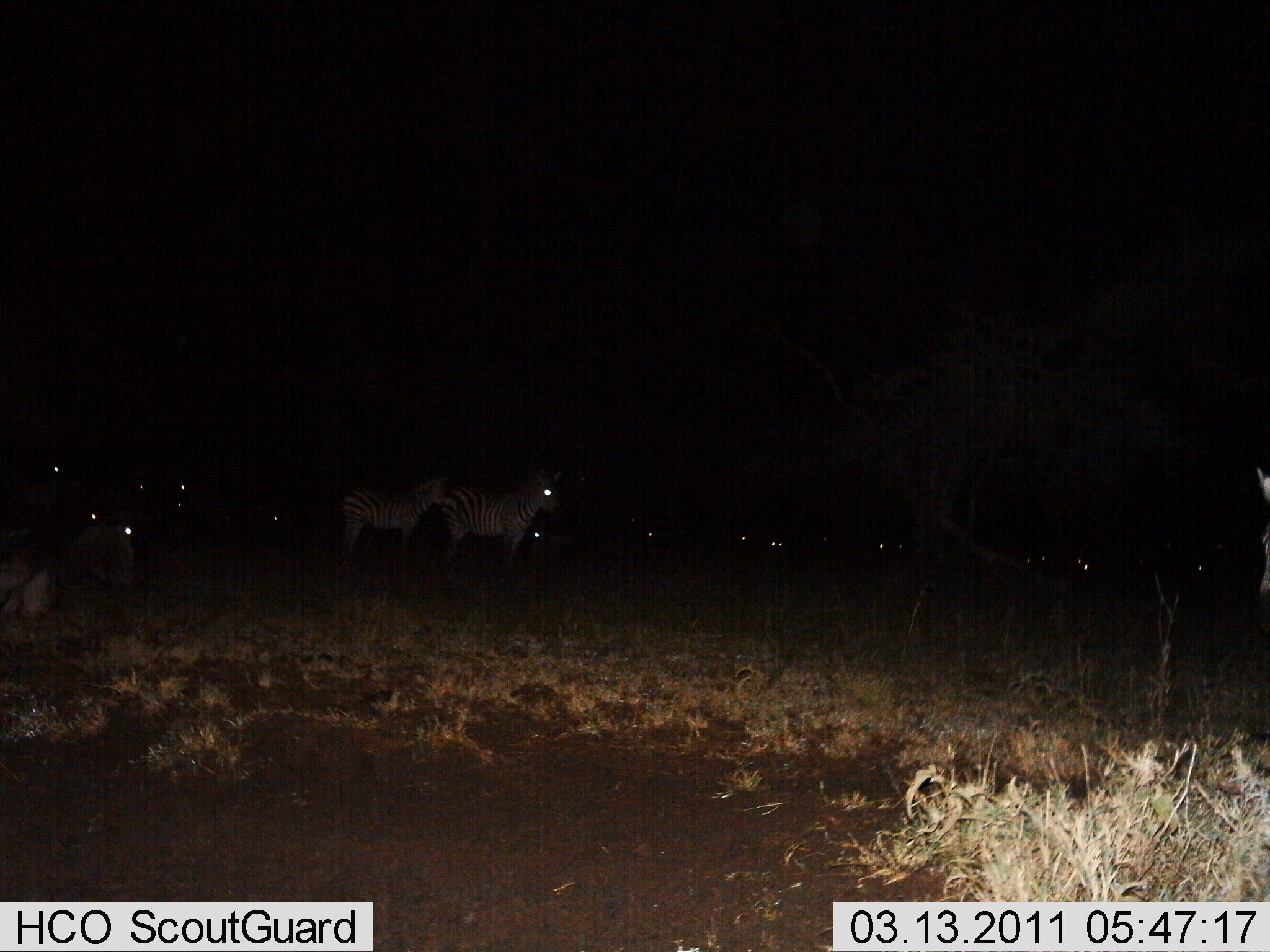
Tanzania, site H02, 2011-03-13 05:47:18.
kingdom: Animalia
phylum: Chordata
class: Mammalia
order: Perissodactyla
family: Equidae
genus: Equus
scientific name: Equus quagga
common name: plains zebra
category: zebra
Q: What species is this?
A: Zebra (plains zebra) (Equus quagga).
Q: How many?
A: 11-50.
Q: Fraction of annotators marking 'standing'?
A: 92%.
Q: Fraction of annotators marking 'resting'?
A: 42%.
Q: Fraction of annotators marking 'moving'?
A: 0%.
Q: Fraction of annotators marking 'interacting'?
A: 0%.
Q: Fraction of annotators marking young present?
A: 0%.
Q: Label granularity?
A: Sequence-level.